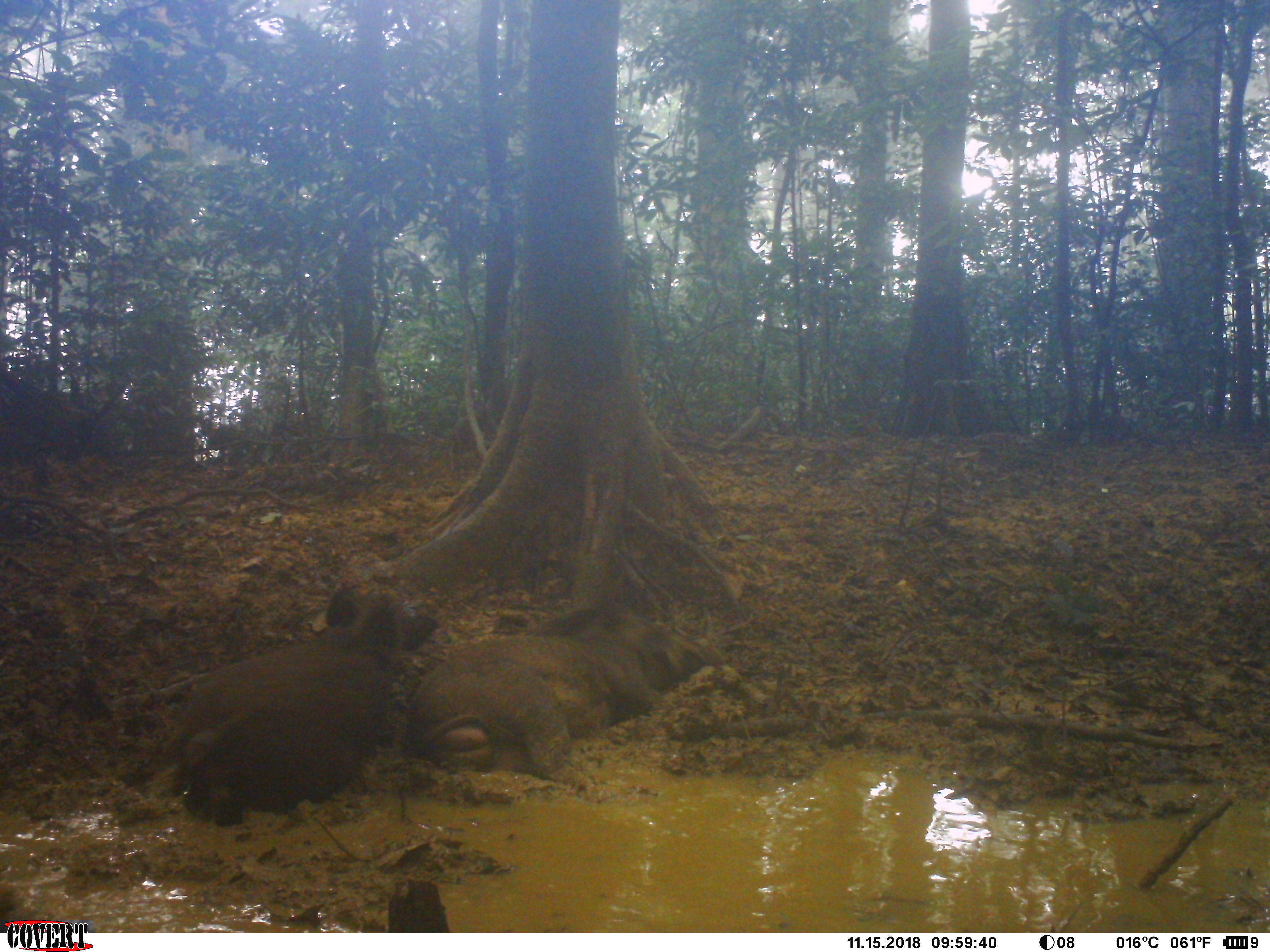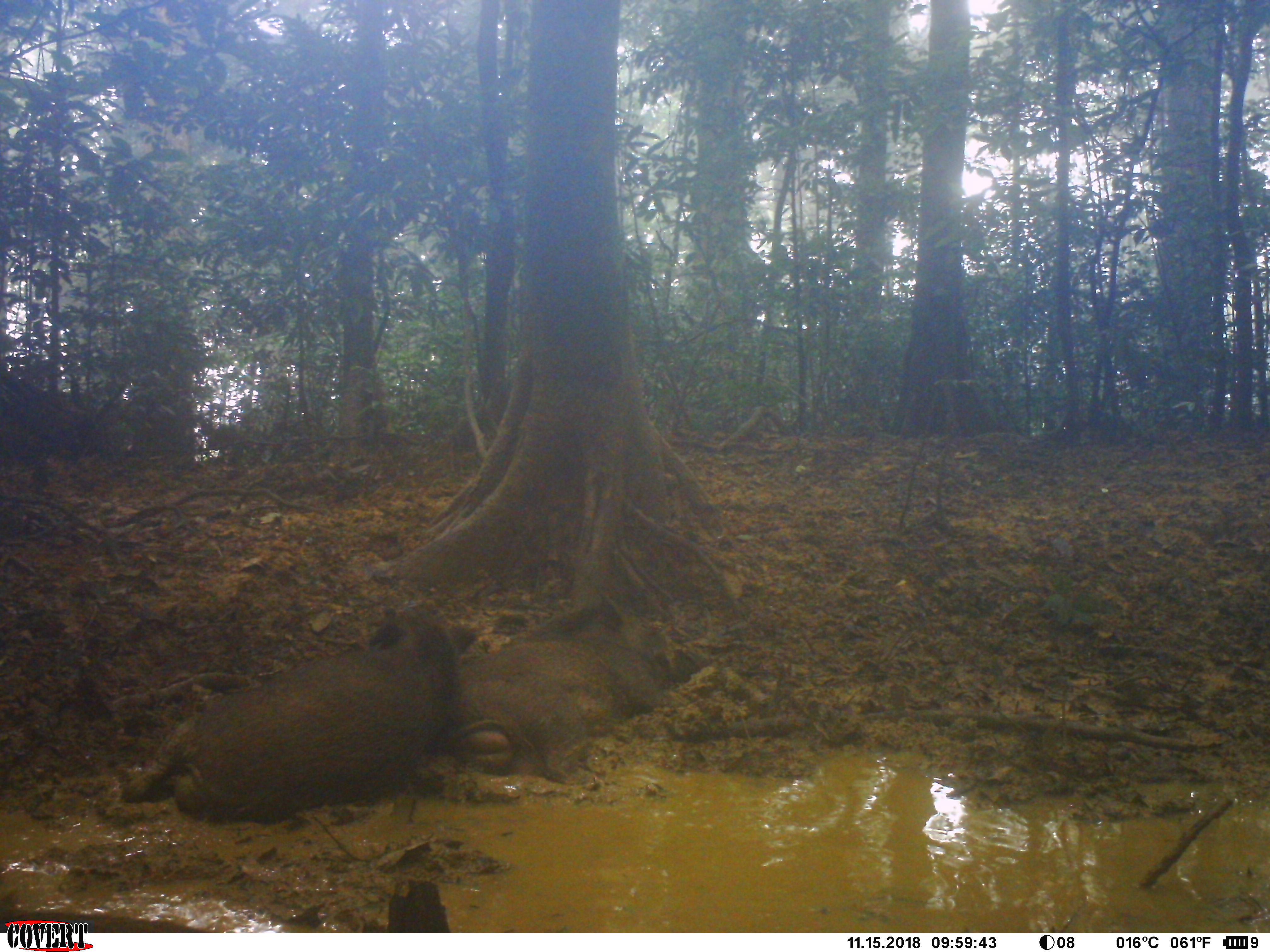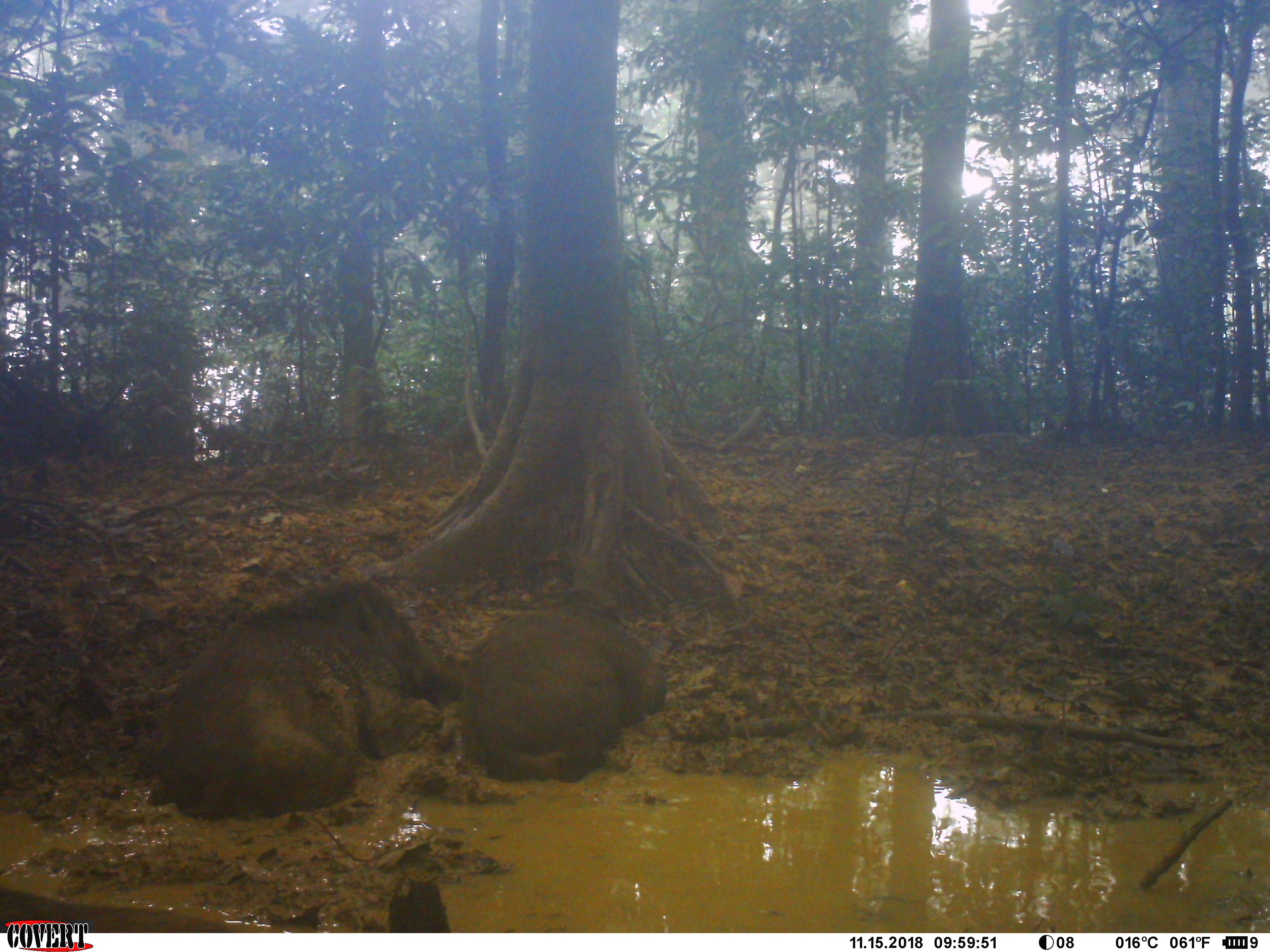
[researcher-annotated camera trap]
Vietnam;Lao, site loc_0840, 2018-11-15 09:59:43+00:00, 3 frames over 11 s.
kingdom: Animalia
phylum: Chordata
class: Mammalia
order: Artiodactyla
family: Suidae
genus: Sus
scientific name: Sus scrofa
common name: eurasian wild pig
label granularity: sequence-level